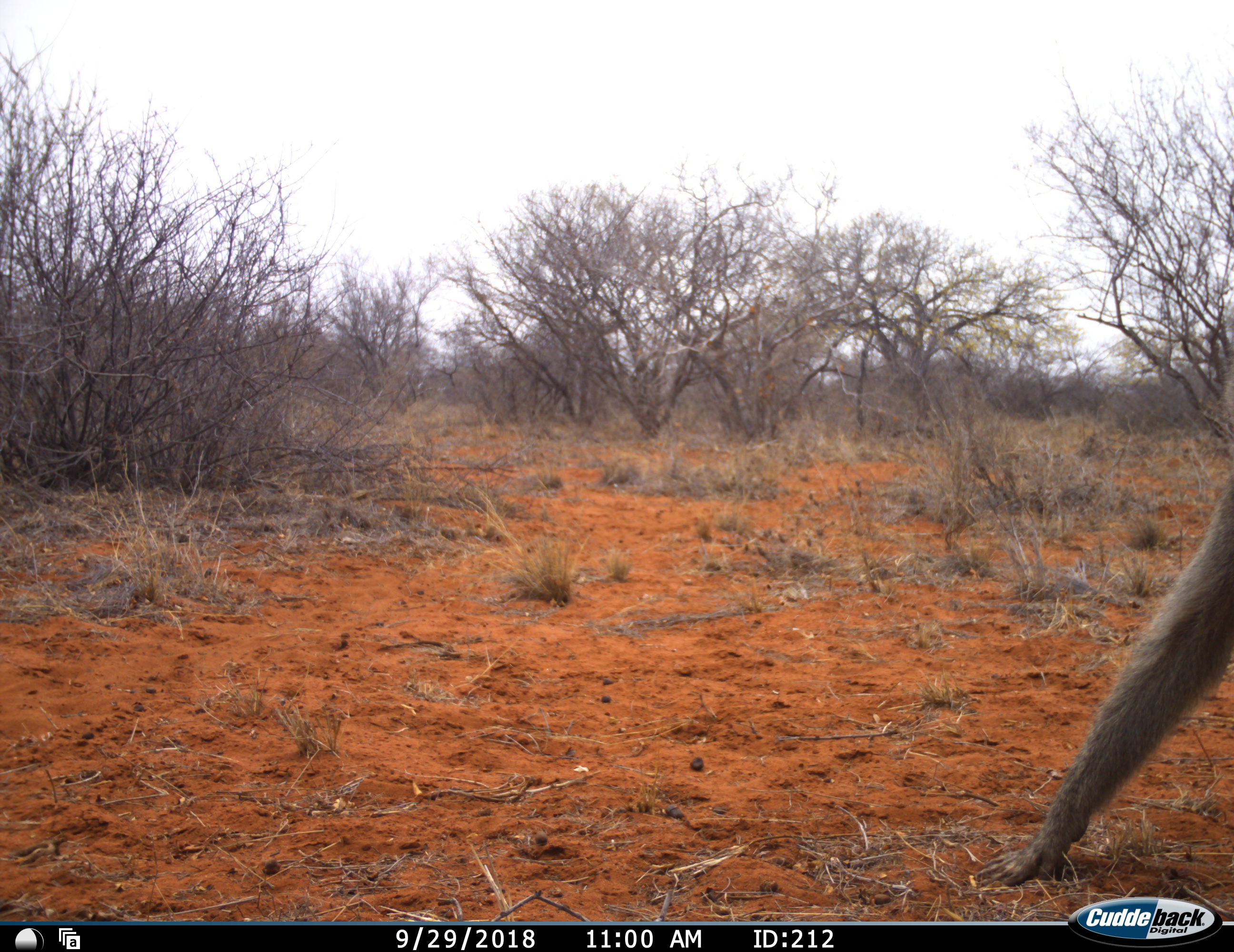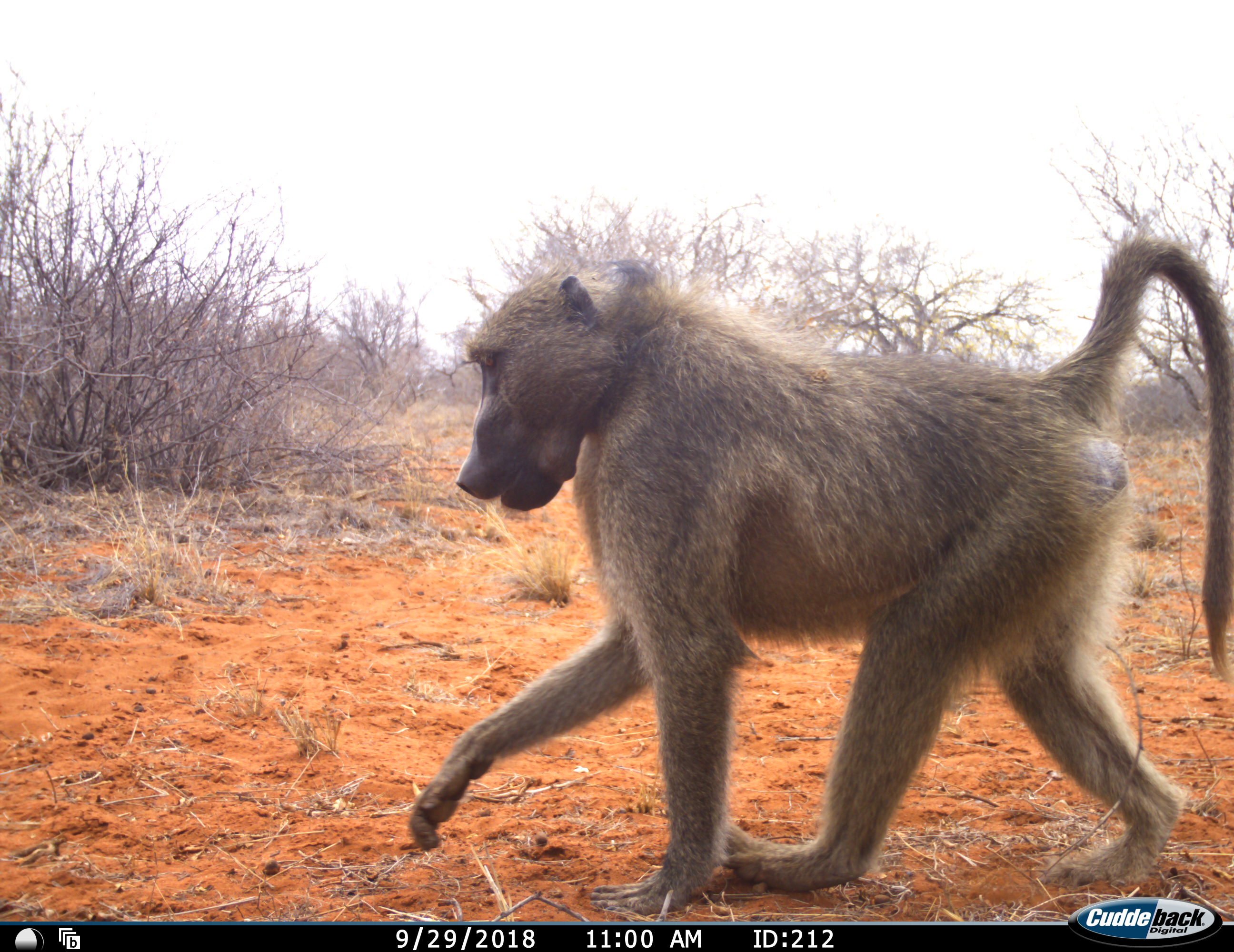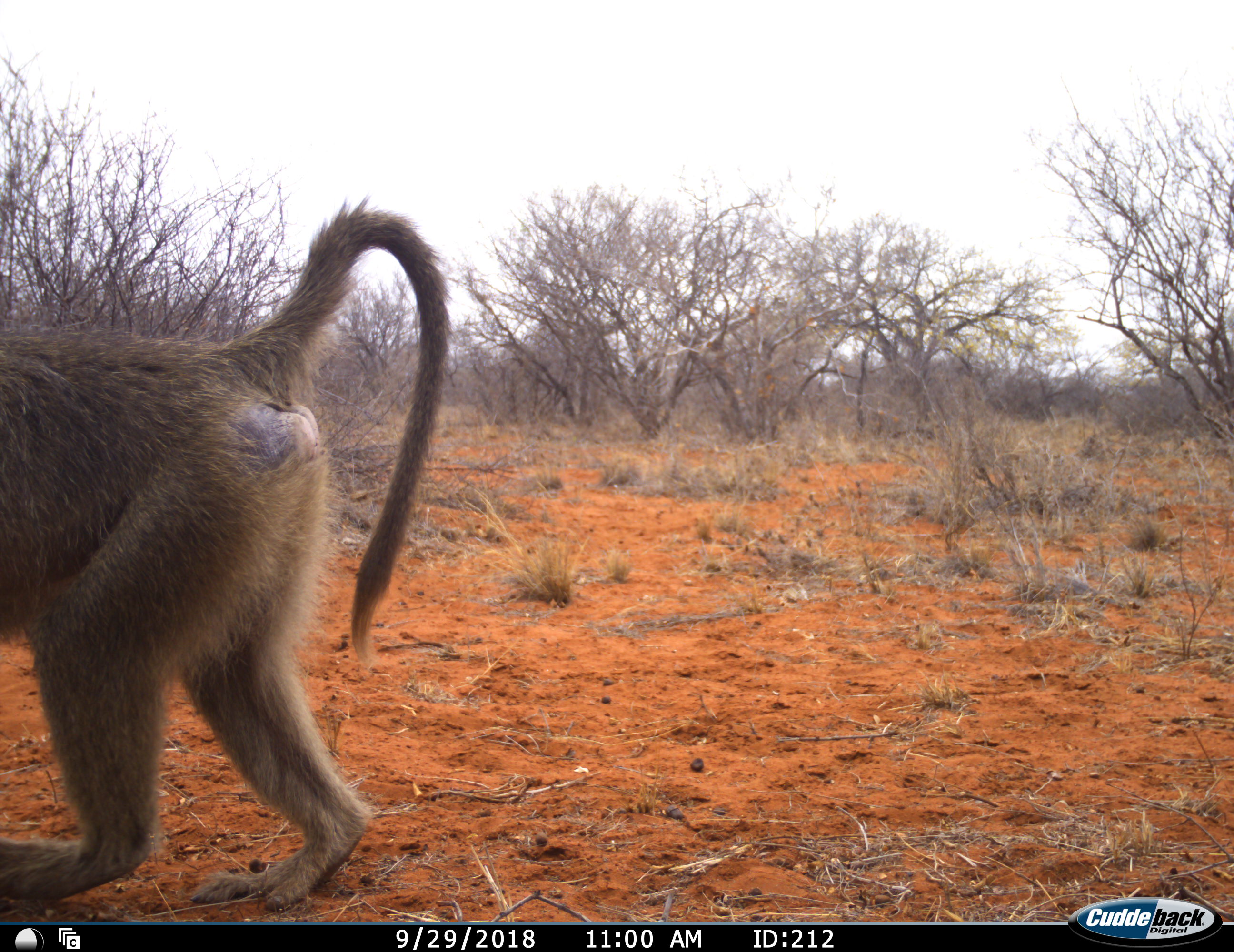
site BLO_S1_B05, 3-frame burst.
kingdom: Animalia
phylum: Chordata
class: Mammalia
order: Primates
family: Cercopithecidae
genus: Papio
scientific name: Papio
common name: baboon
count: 1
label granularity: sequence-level